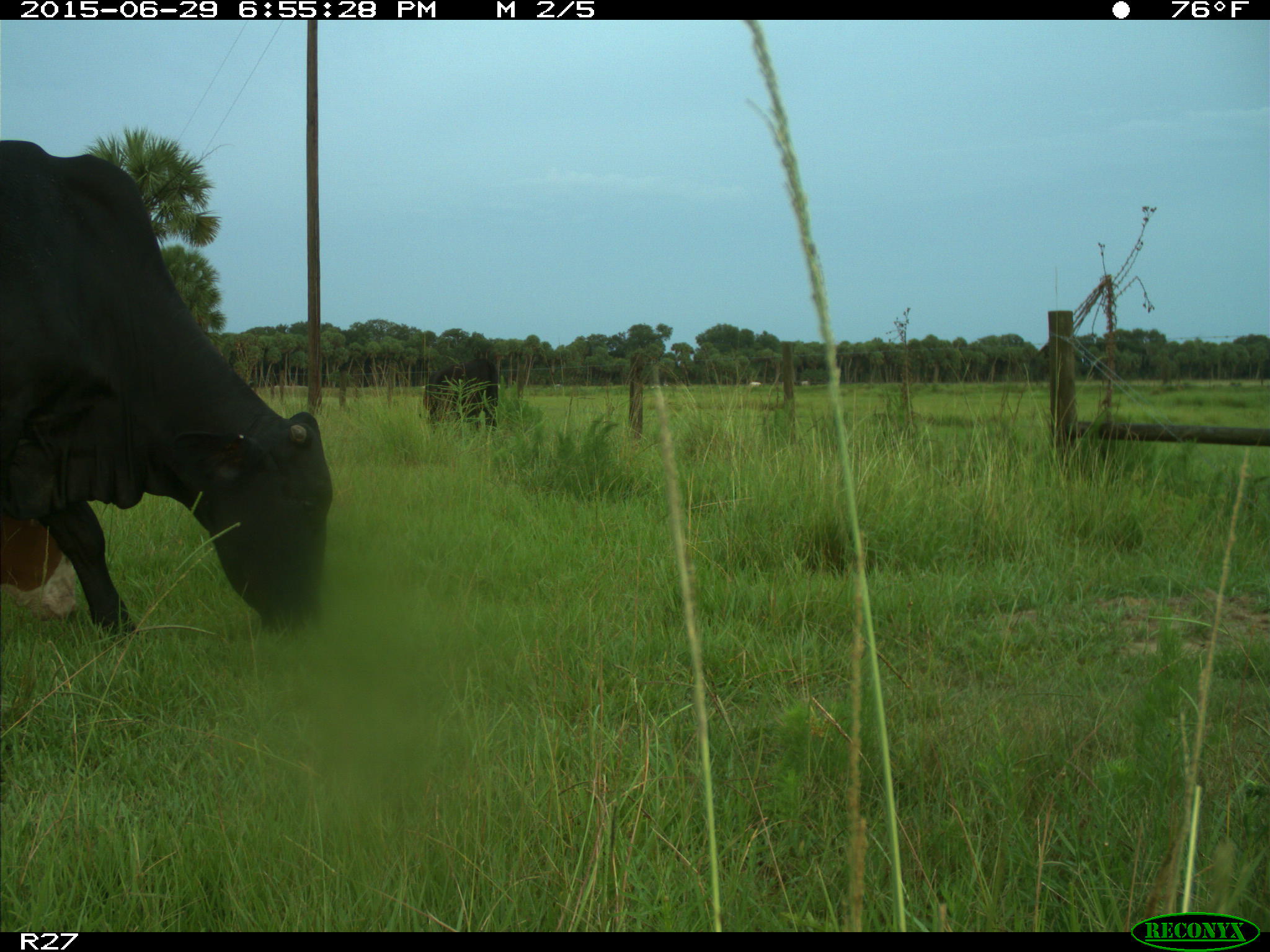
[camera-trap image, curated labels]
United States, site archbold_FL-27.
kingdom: Animalia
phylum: Chordata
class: Mammalia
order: Artiodactyla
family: Bovidae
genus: Bos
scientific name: Bos taurus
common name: domestic cow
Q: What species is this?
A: Bos taurus (domestic cow).